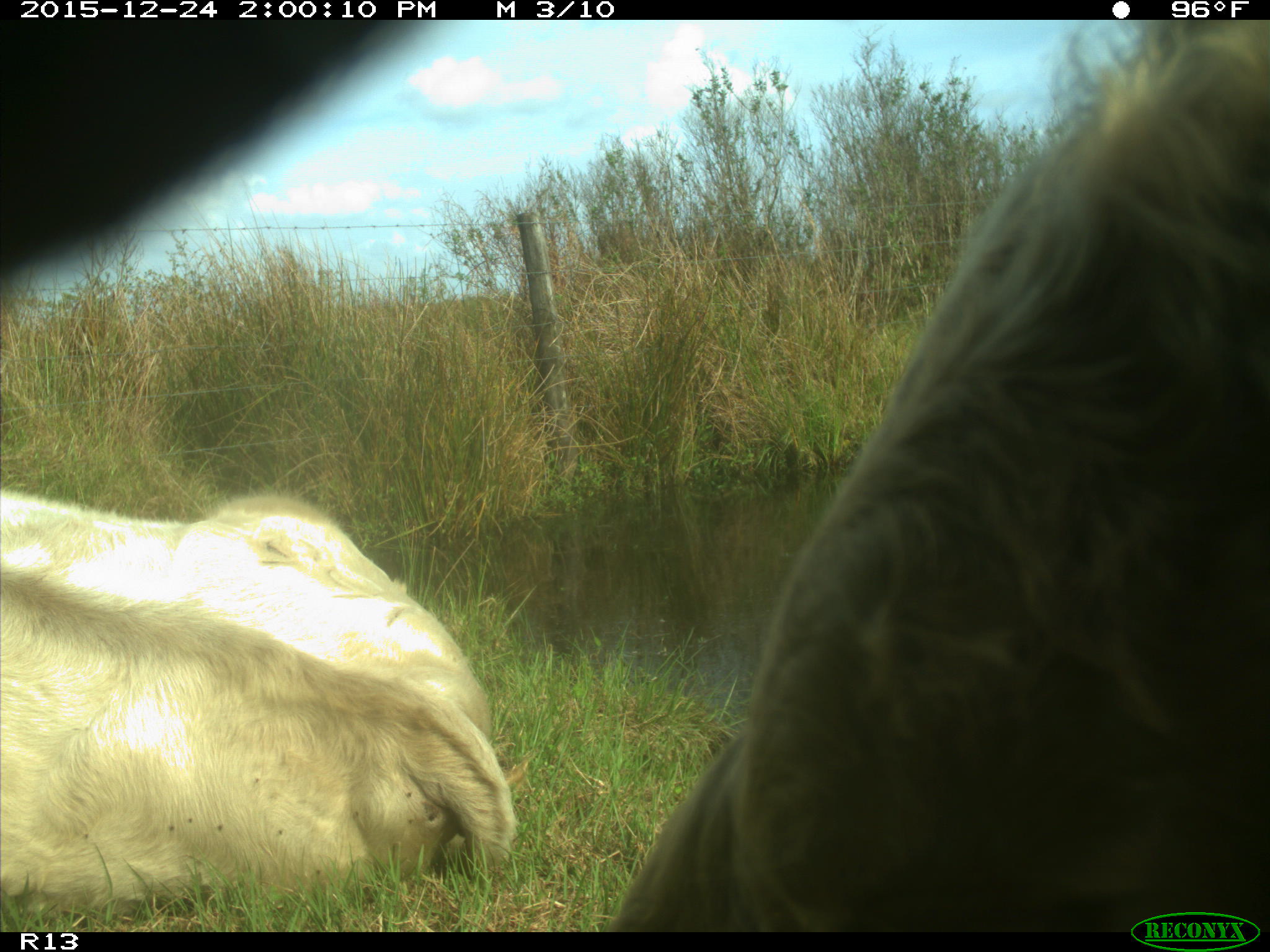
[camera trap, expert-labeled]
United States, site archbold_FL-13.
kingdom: Animalia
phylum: Chordata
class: Mammalia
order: Artiodactyla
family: Bovidae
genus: Bos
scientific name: Bos taurus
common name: domestic cow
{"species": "Bos taurus (domestic cow)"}